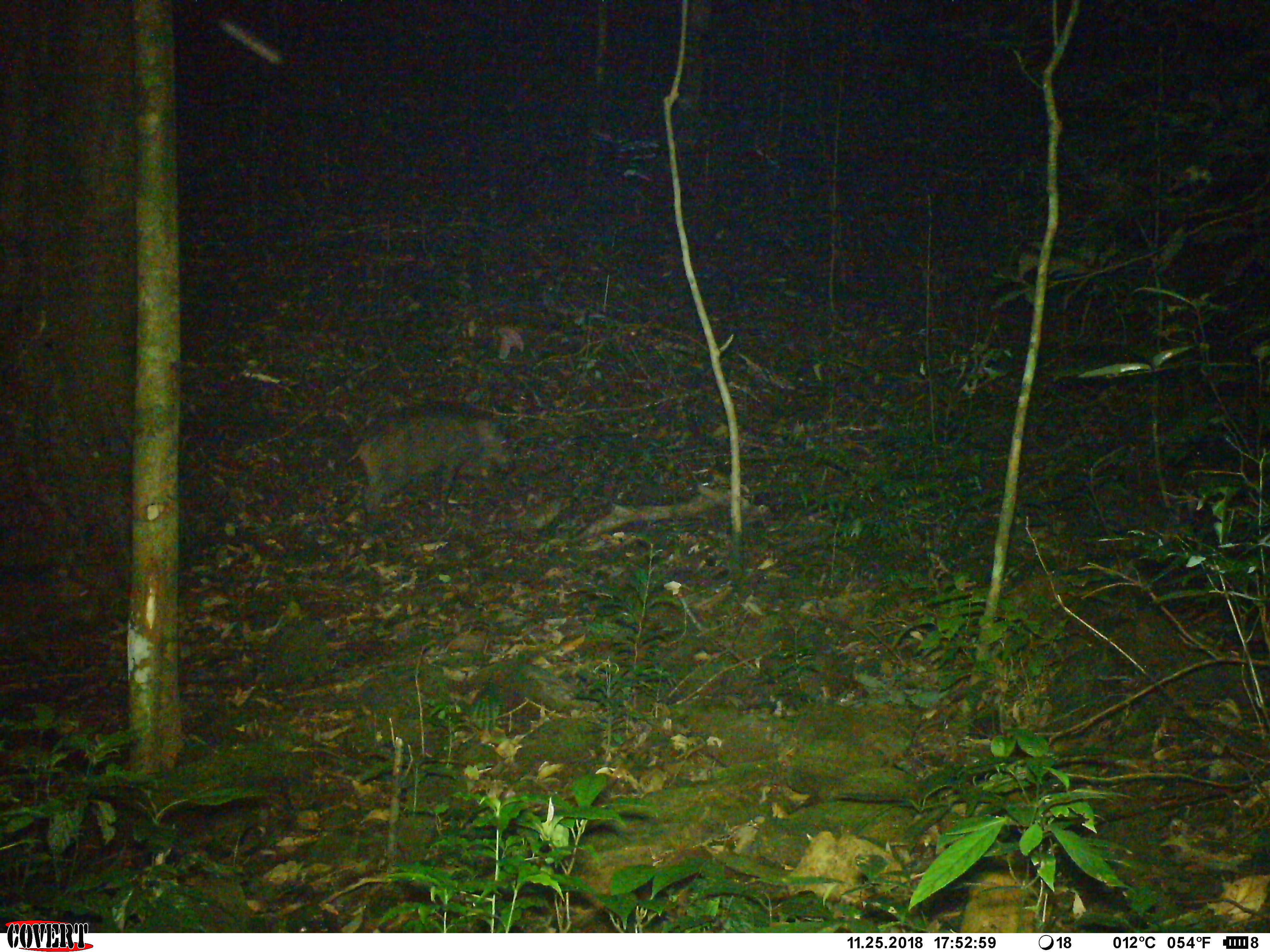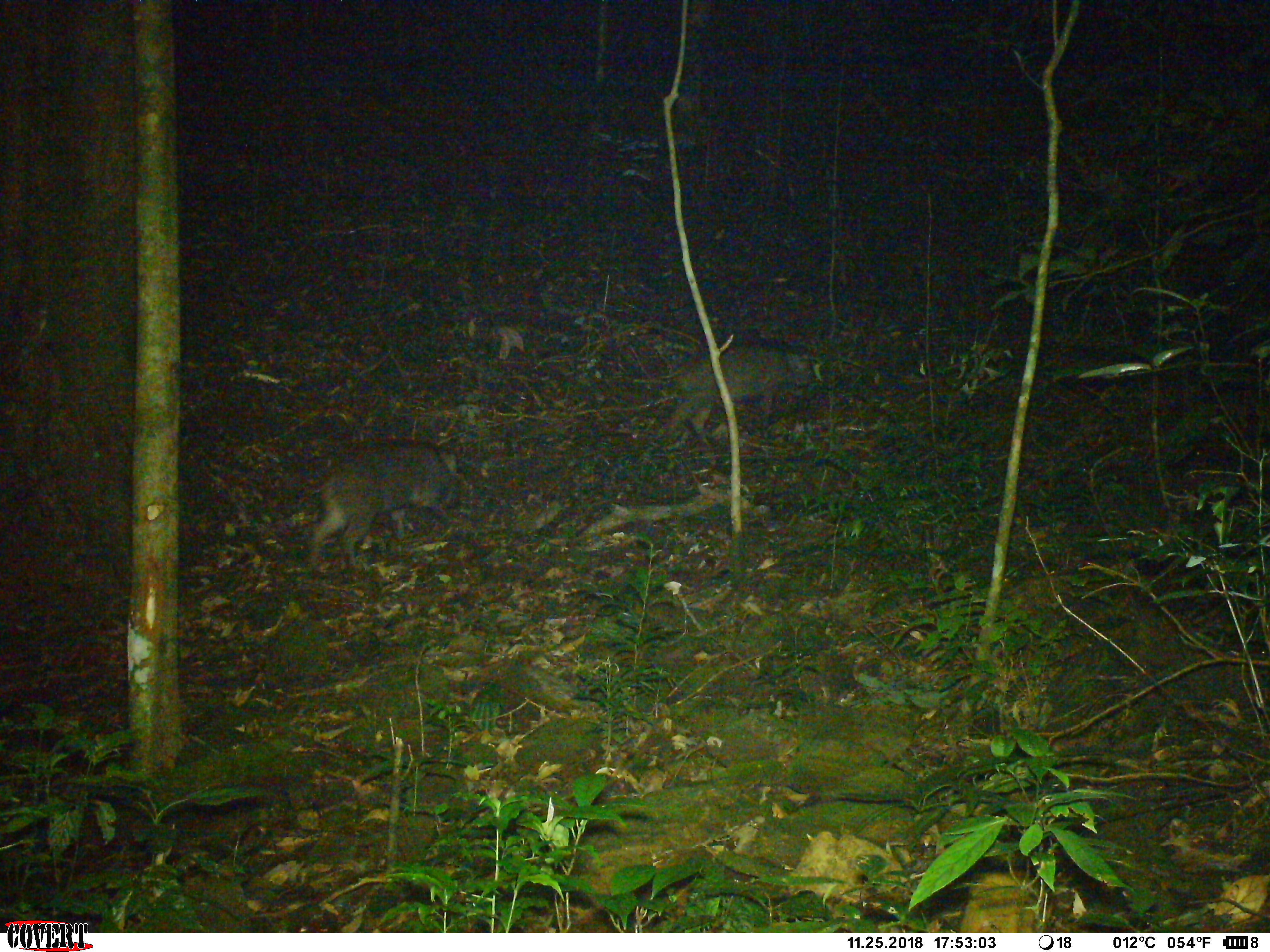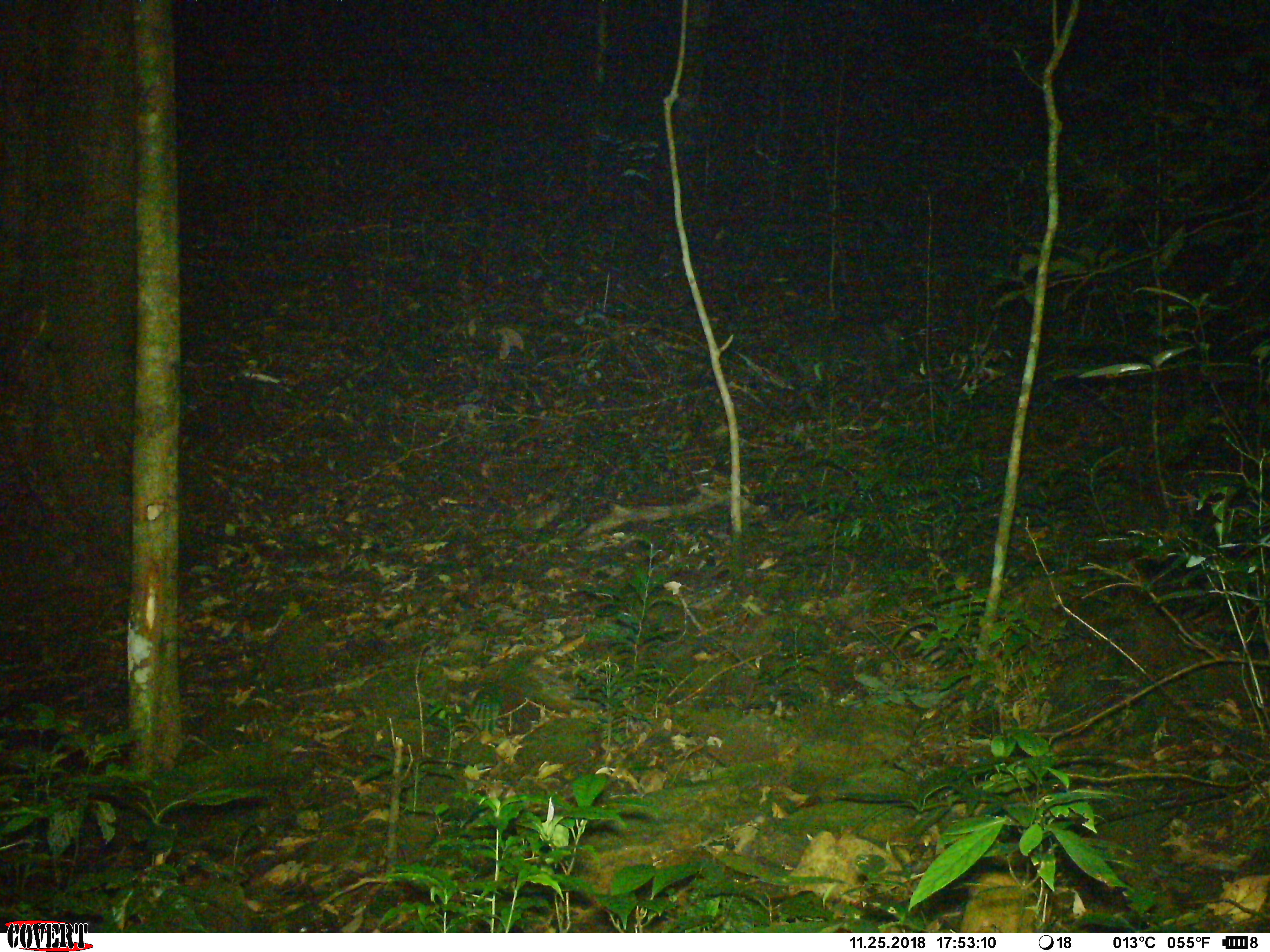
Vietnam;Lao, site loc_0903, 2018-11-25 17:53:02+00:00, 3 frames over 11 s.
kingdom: Animalia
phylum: Chordata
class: Mammalia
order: Artiodactyla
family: Suidae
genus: Sus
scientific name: Sus scrofa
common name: eurasian wild pig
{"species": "eurasian wild pig (Sus scrofa)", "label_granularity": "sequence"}